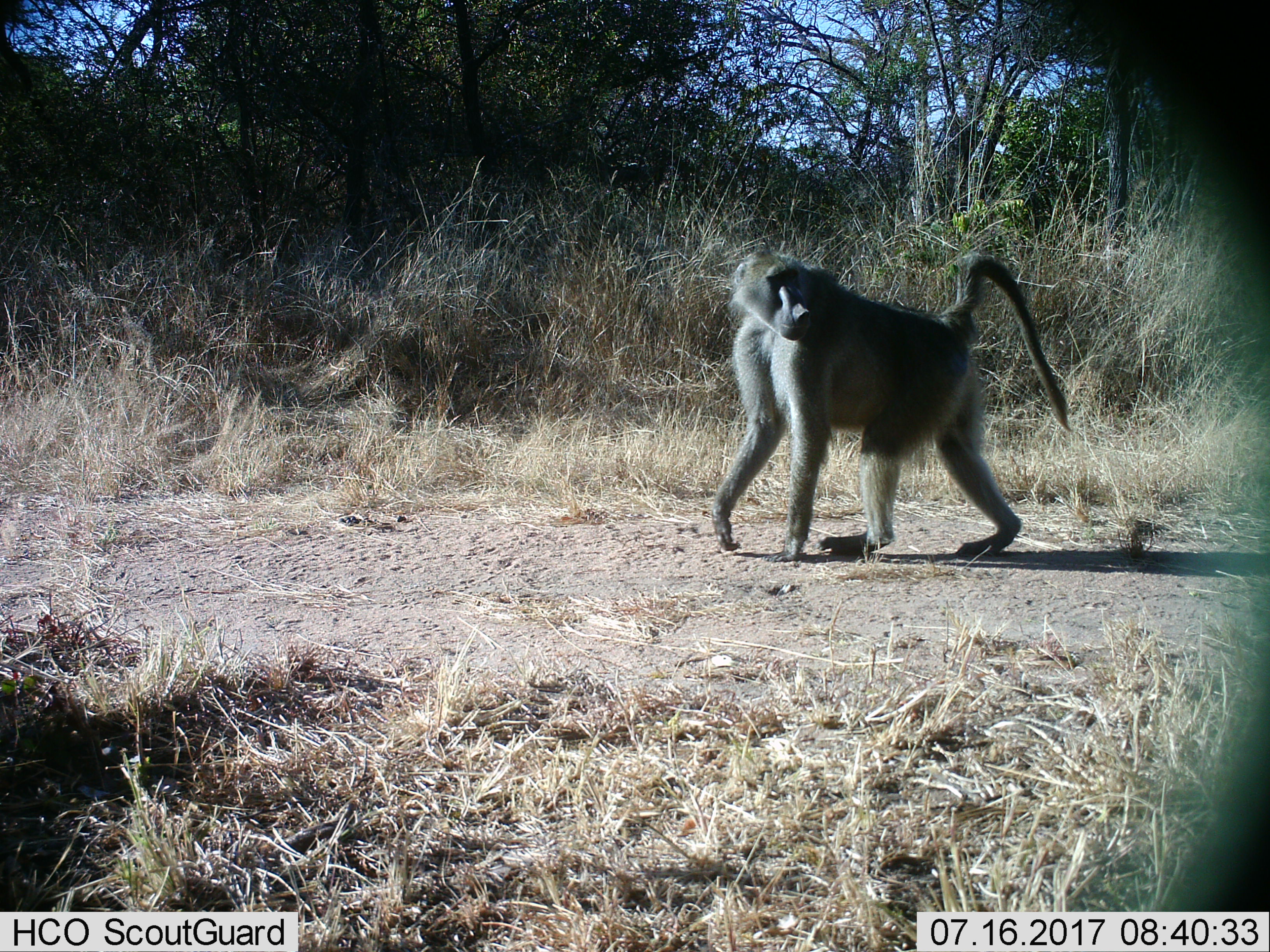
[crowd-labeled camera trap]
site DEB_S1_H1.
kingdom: Animalia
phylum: Chordata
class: Mammalia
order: Primates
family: Cercopithecidae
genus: Papio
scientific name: Papio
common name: baboon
Baboon (Papio), count 1. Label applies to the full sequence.